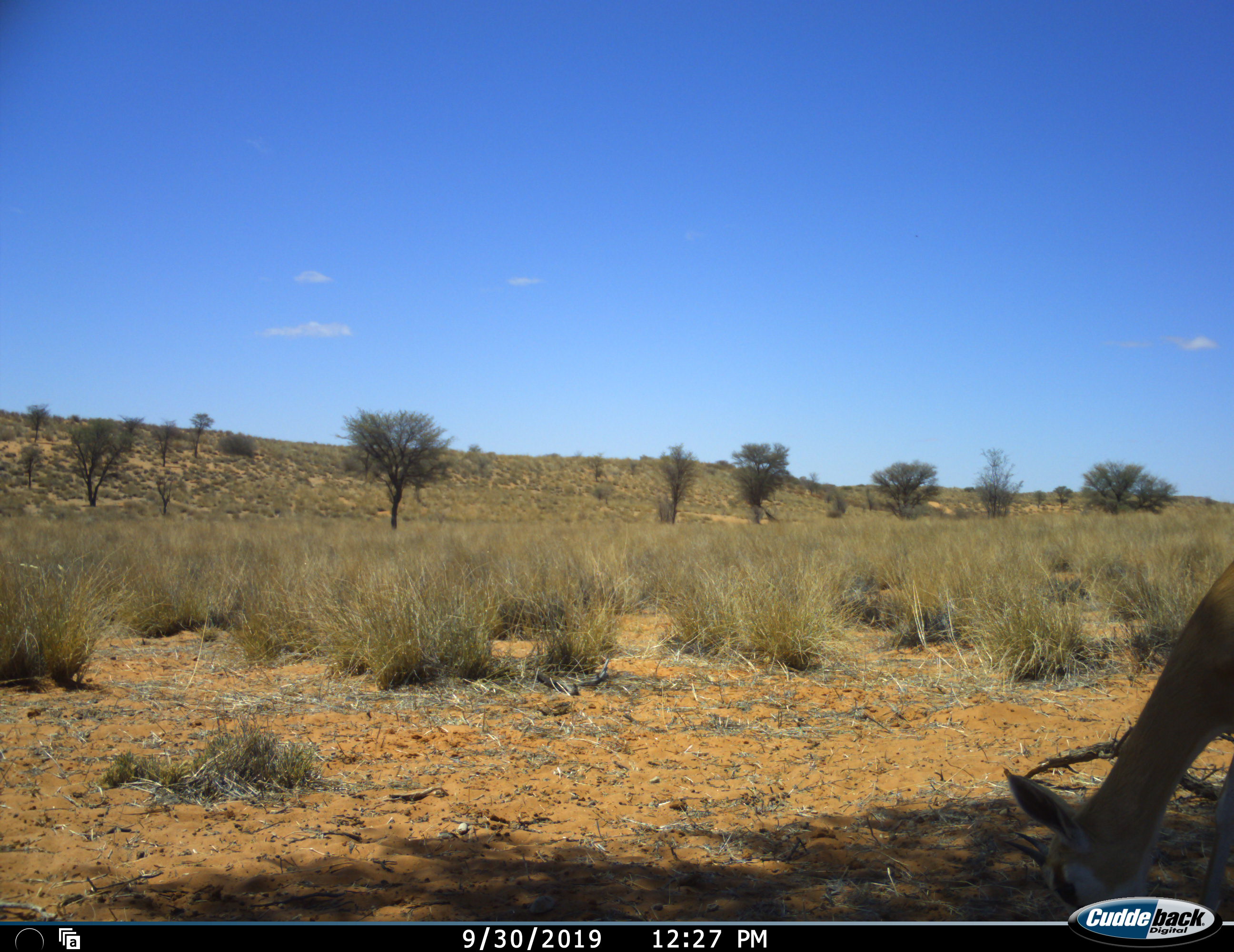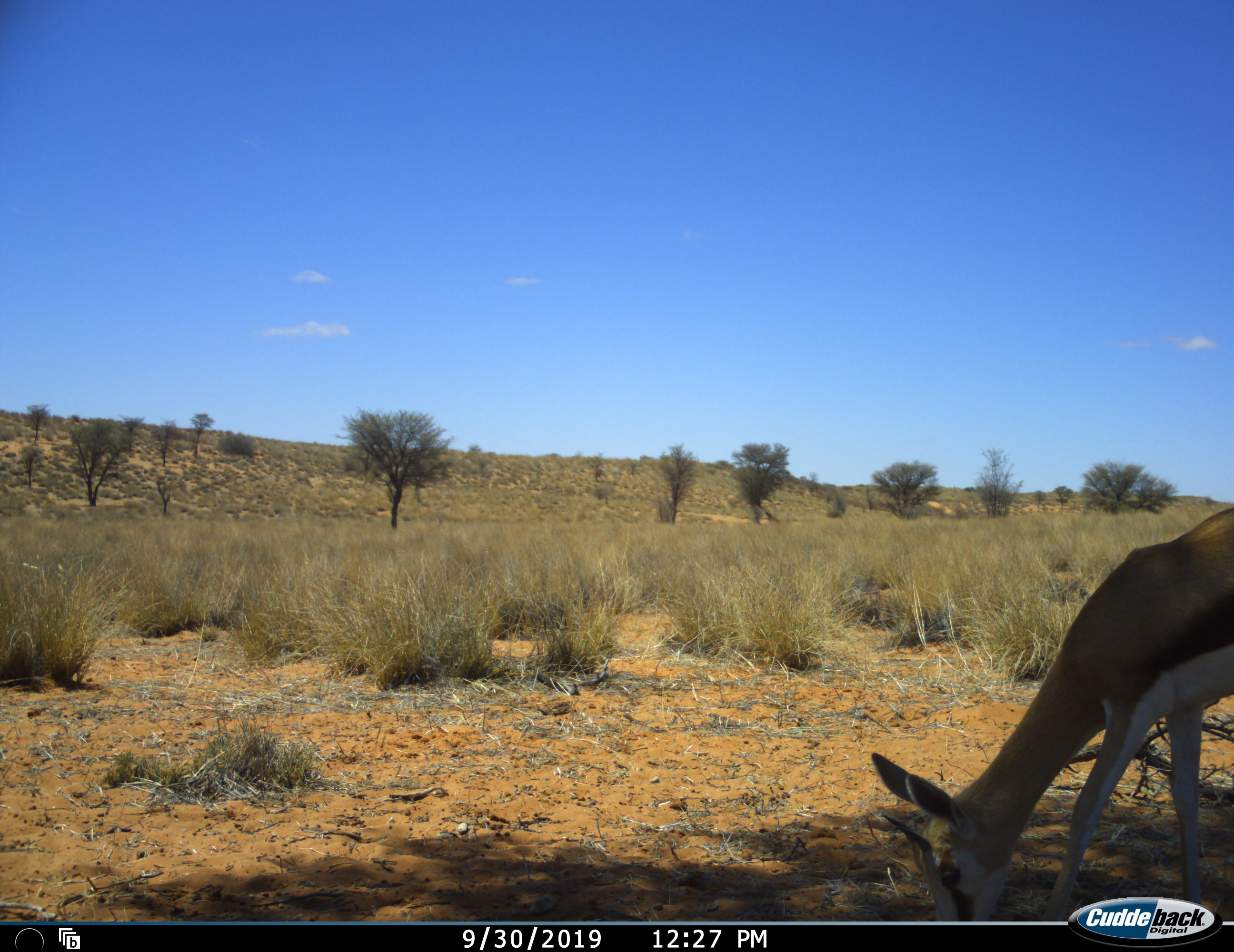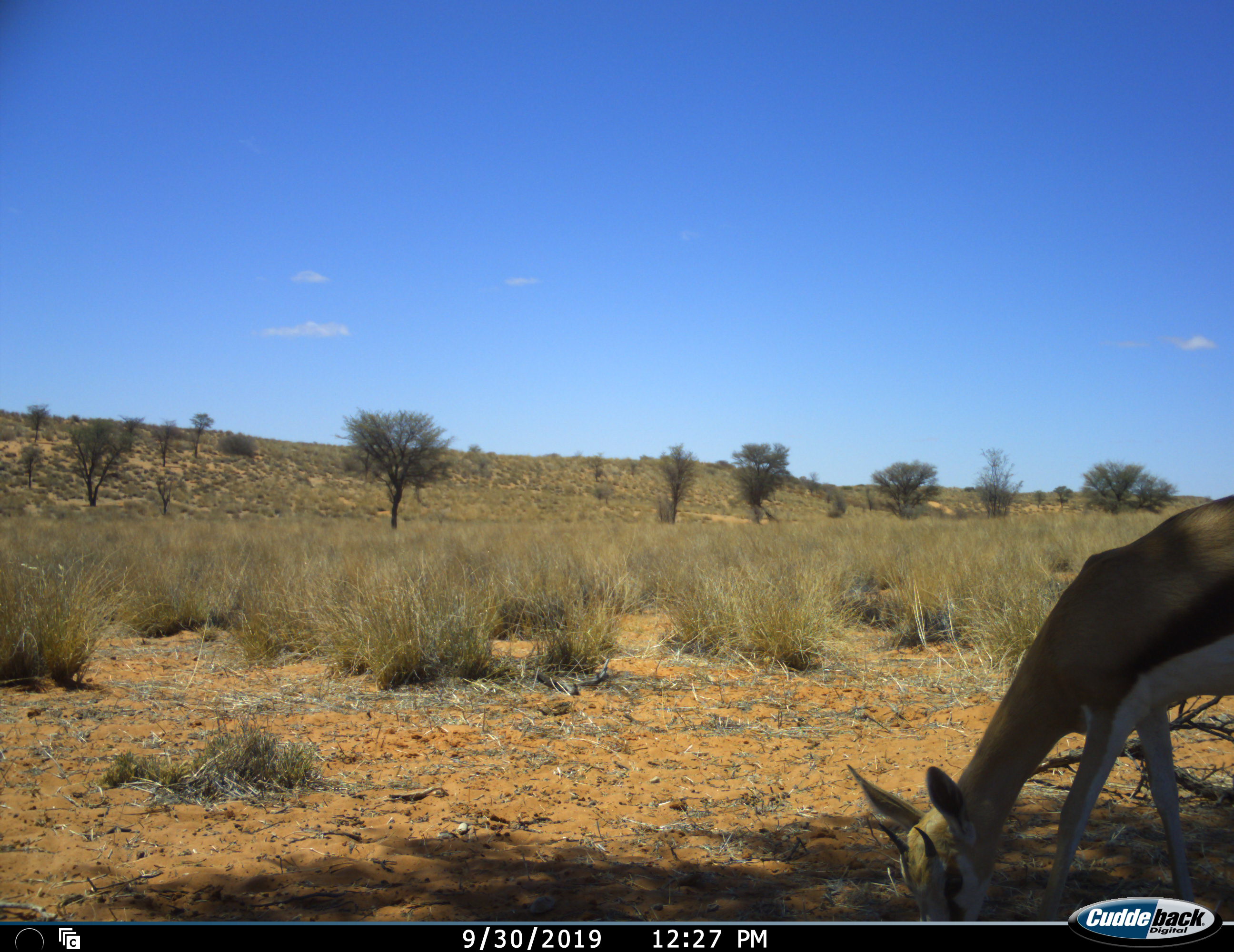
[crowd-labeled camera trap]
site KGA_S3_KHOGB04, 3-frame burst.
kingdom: Animalia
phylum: Chordata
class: Mammalia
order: Artiodactyla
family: Bovidae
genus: Antidorcas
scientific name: Antidorcas marsupialis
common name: springbok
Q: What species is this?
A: Springbok (Antidorcas marsupialis).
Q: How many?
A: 1.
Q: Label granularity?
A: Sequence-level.